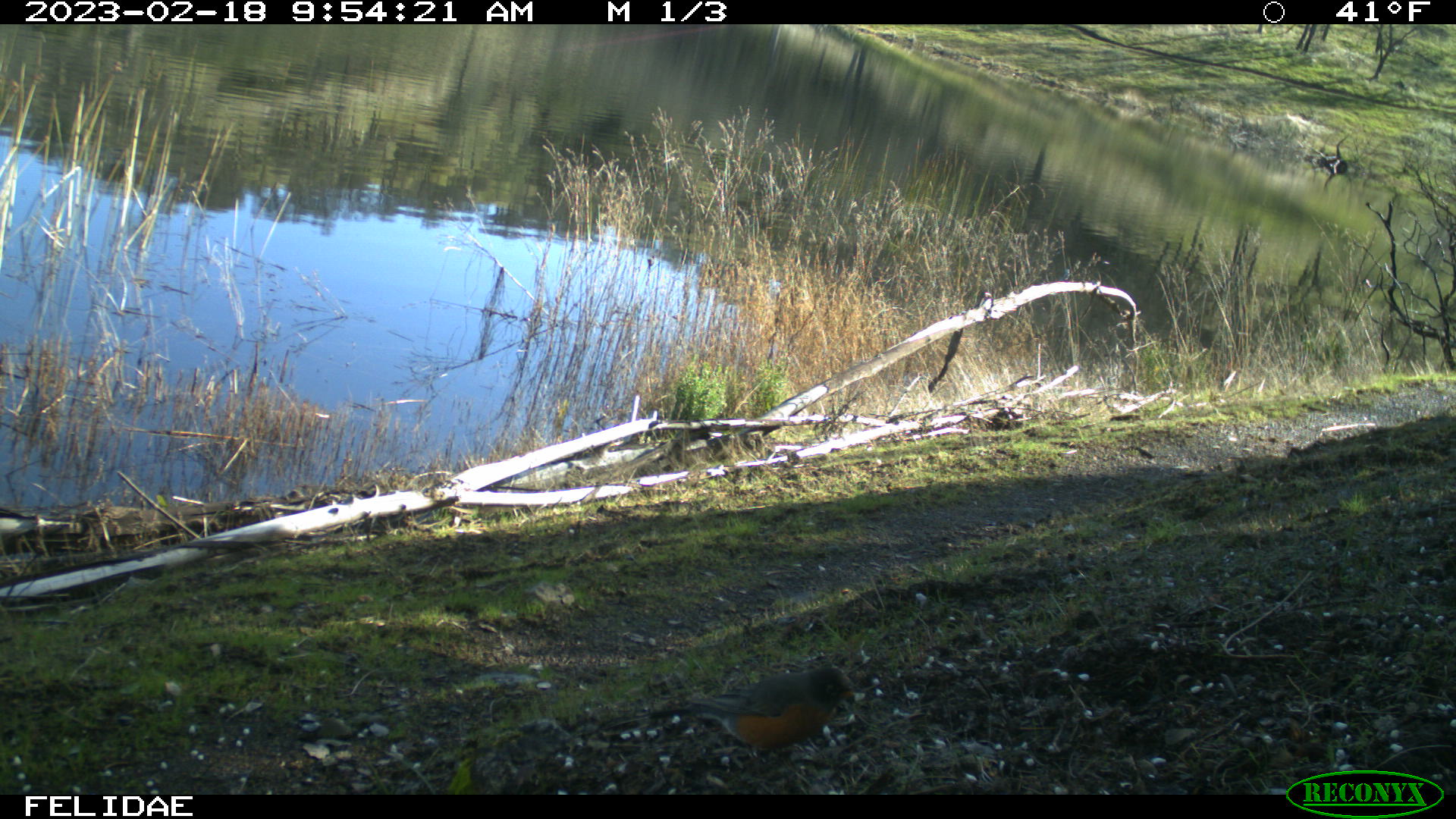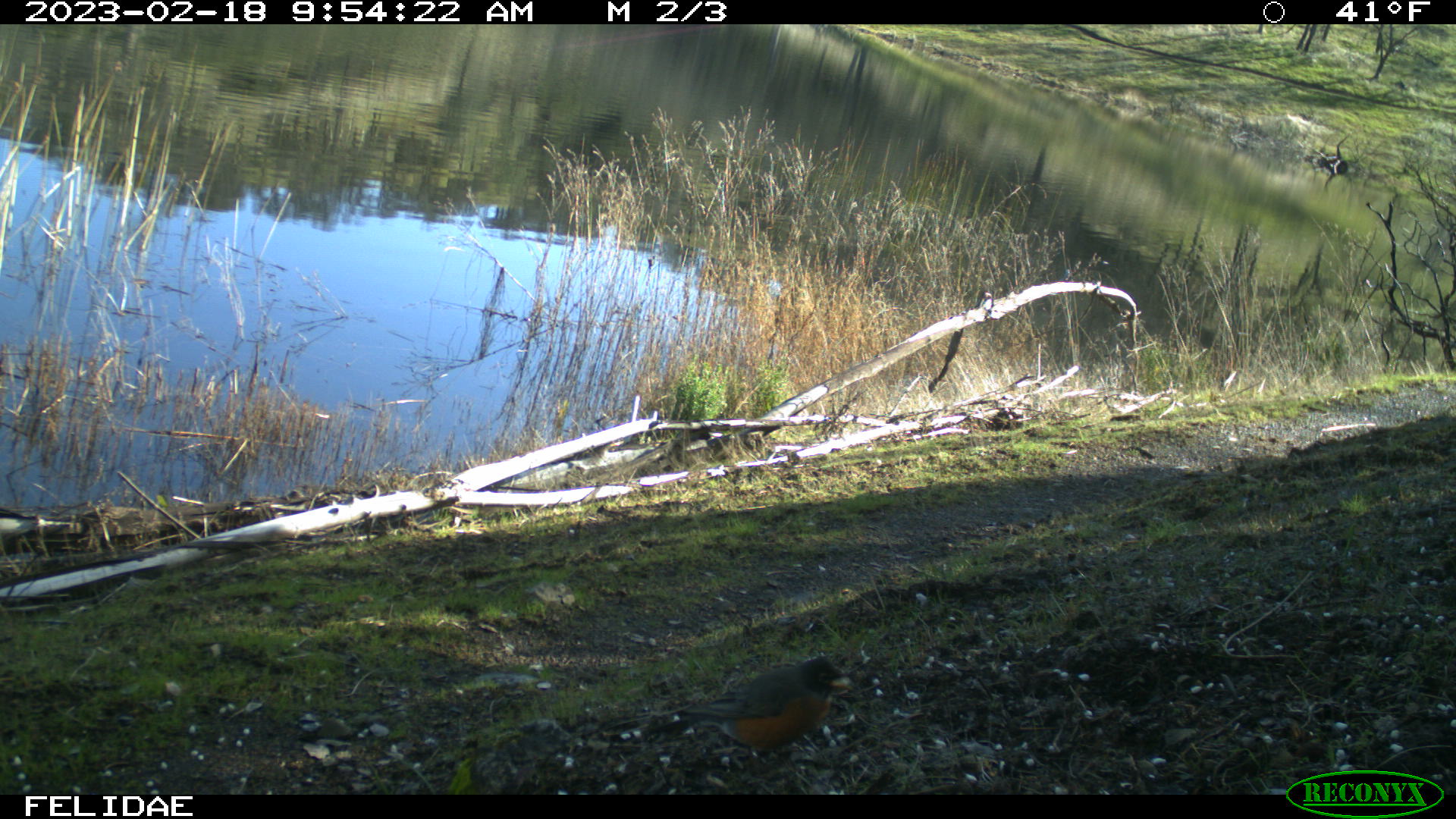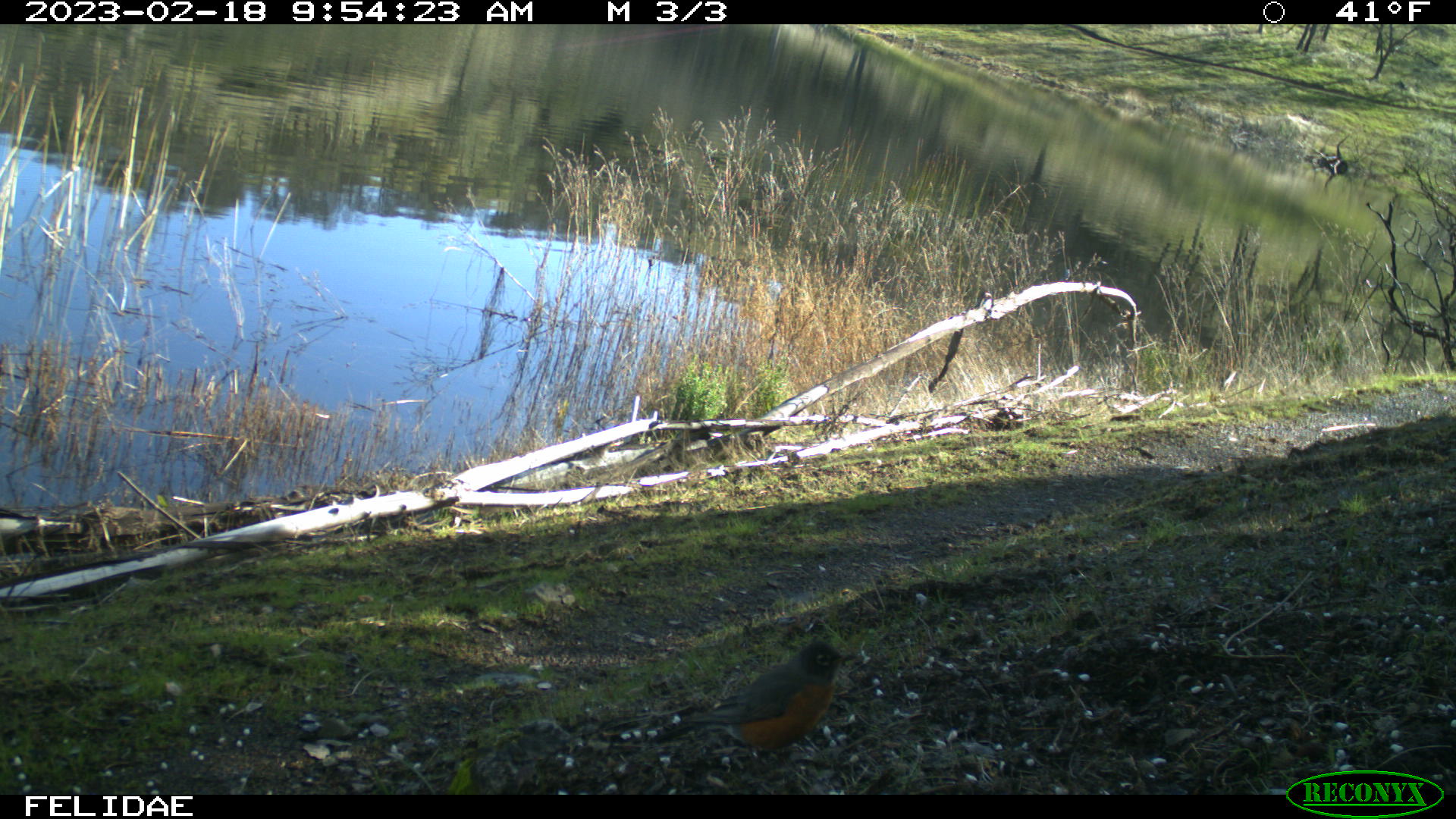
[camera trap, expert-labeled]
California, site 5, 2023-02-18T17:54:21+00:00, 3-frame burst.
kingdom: Animalia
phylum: Chordata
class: Aves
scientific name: Aves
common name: bird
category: unknown bird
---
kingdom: Animalia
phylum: Chordata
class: Aves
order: Passeriformes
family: Turdidae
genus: Turdus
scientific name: Turdus migratorius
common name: american robin